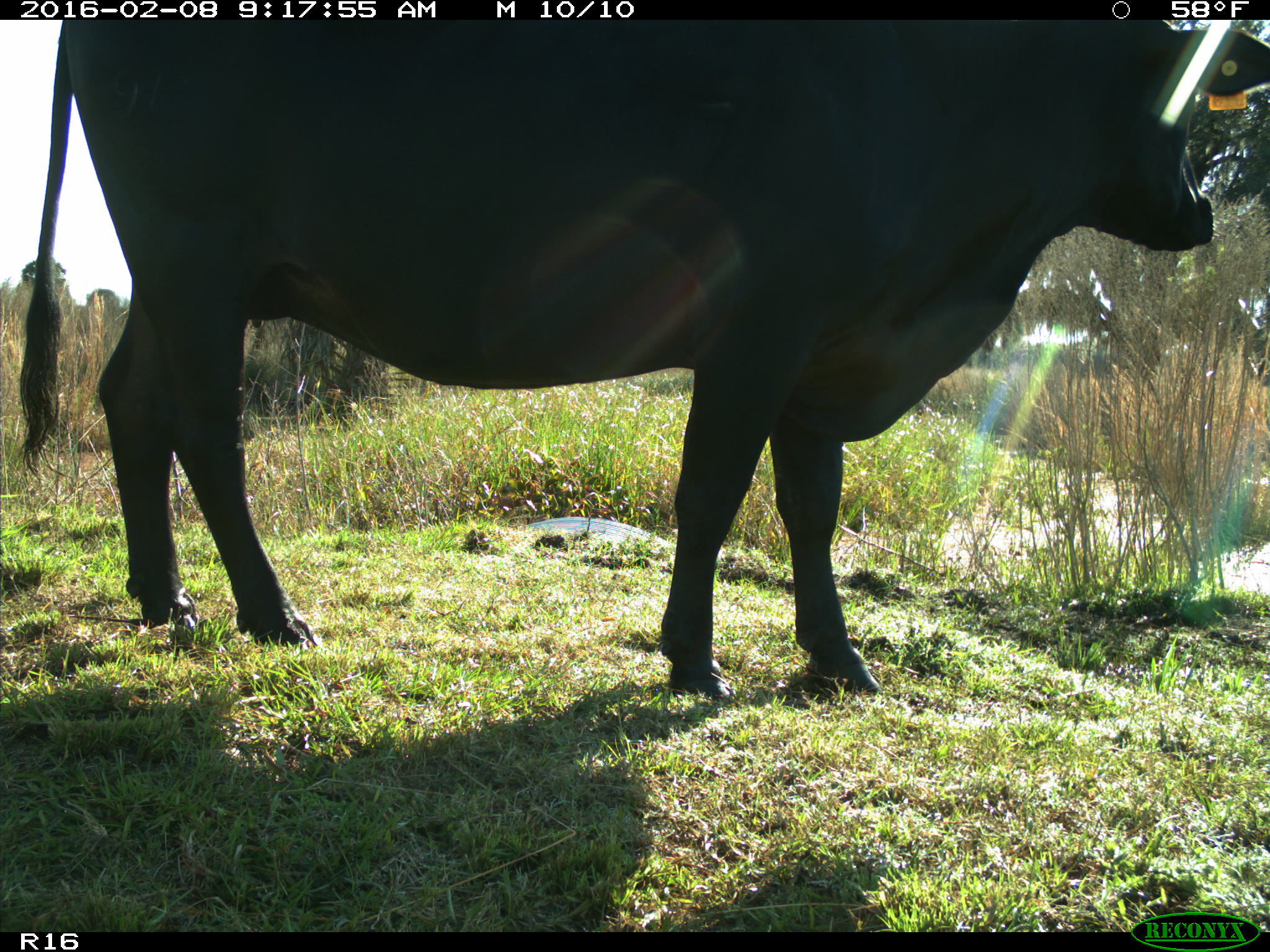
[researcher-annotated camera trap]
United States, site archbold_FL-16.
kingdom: Animalia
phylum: Chordata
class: Mammalia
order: Artiodactyla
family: Bovidae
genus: Bos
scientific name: Bos taurus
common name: domestic cow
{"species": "Bos taurus (domestic cow)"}